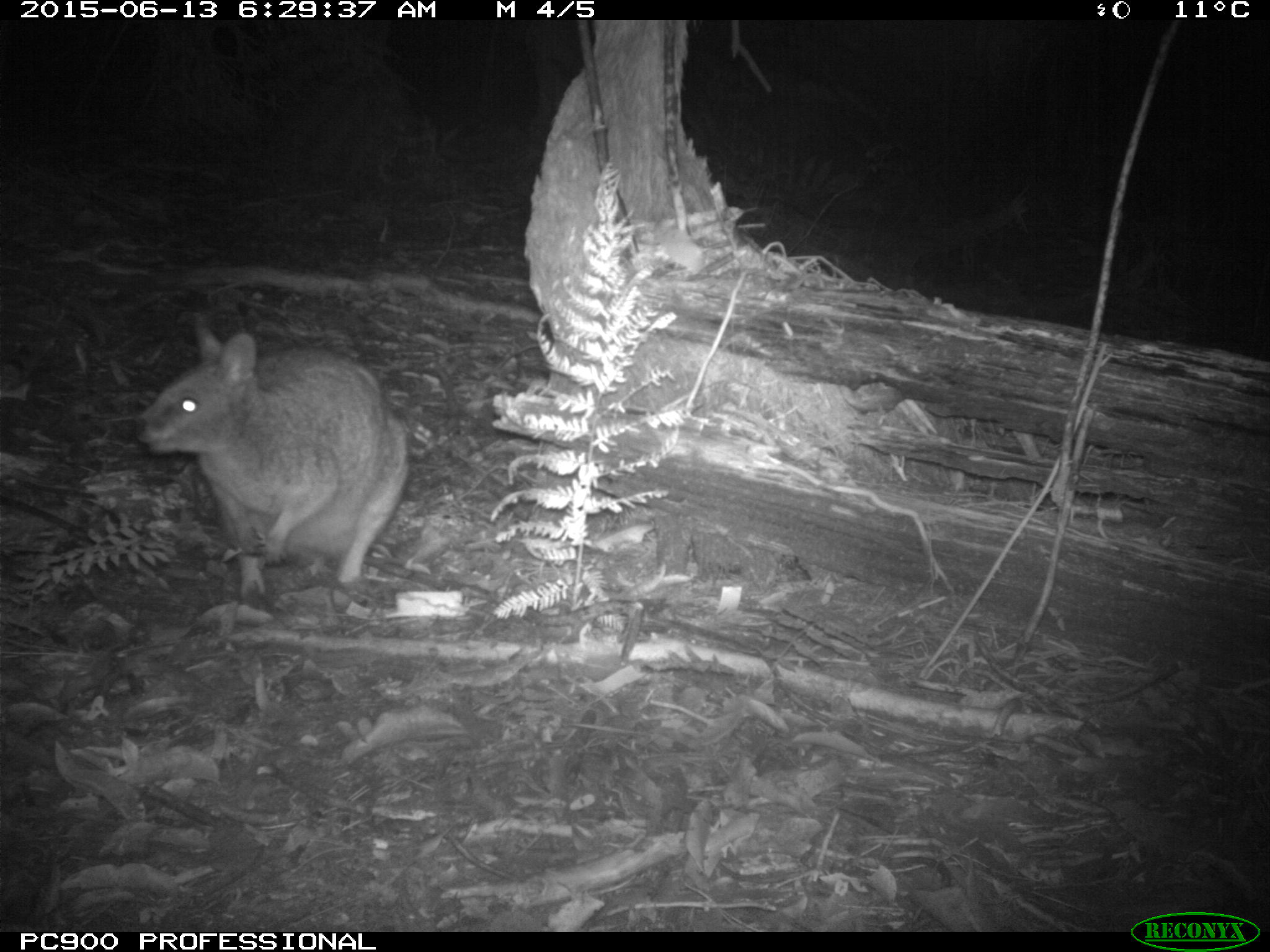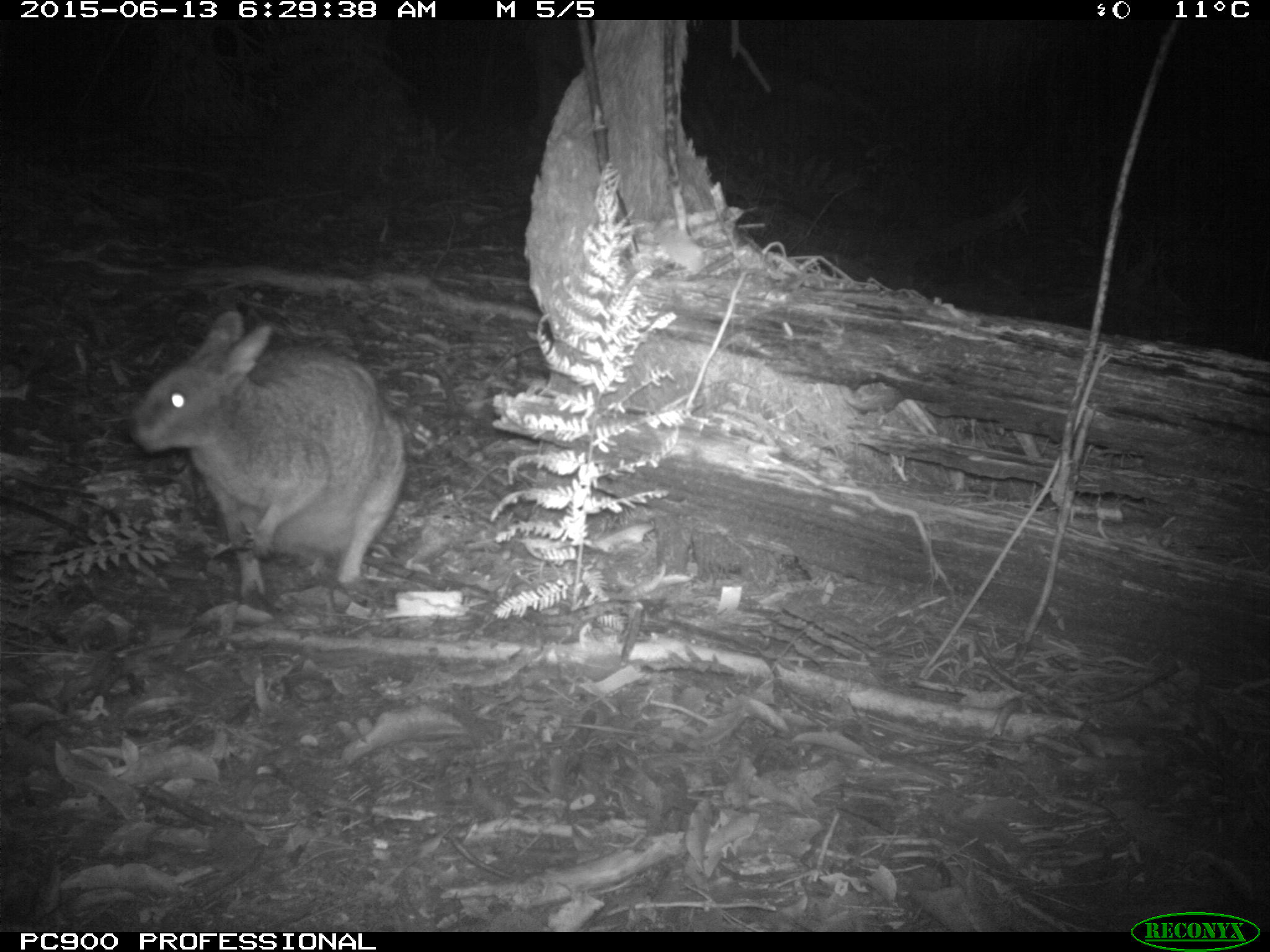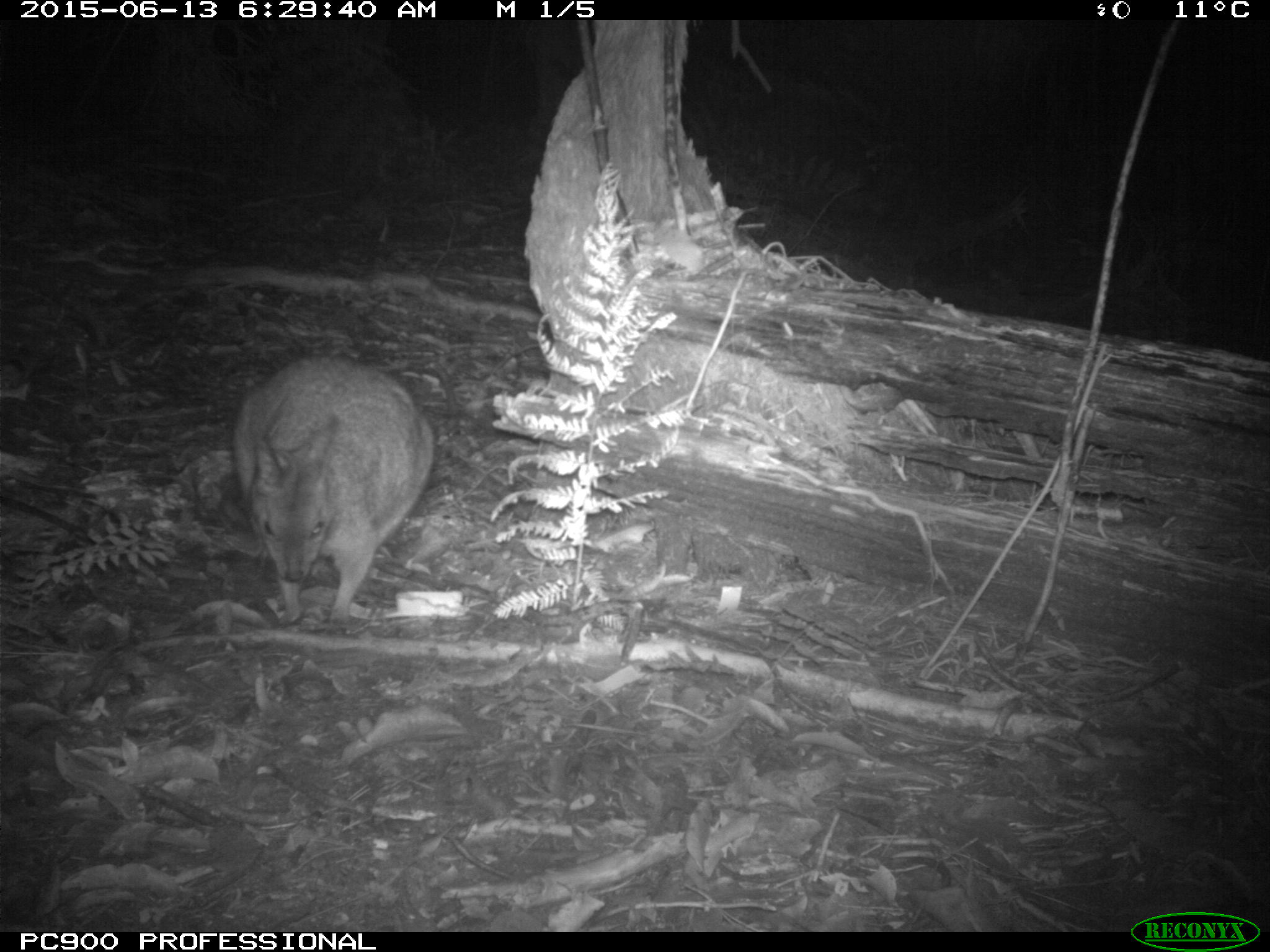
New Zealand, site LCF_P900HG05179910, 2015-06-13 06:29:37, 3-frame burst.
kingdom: Animalia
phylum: Chordata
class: Mammalia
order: Diprotodontia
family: Macropodidae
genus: Notamacropus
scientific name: Notamacropus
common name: wallaby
Wallaby (Notamacropus).